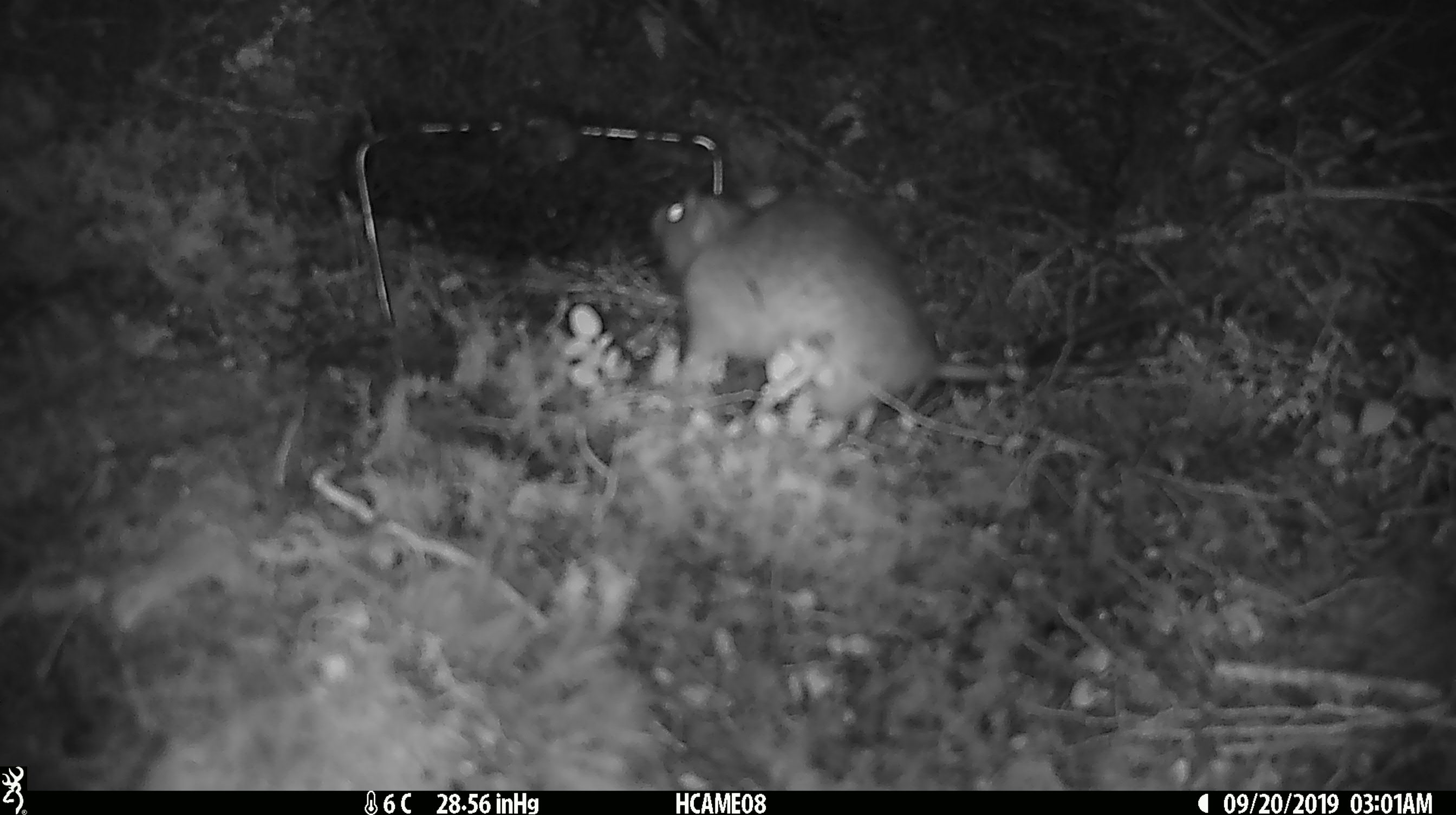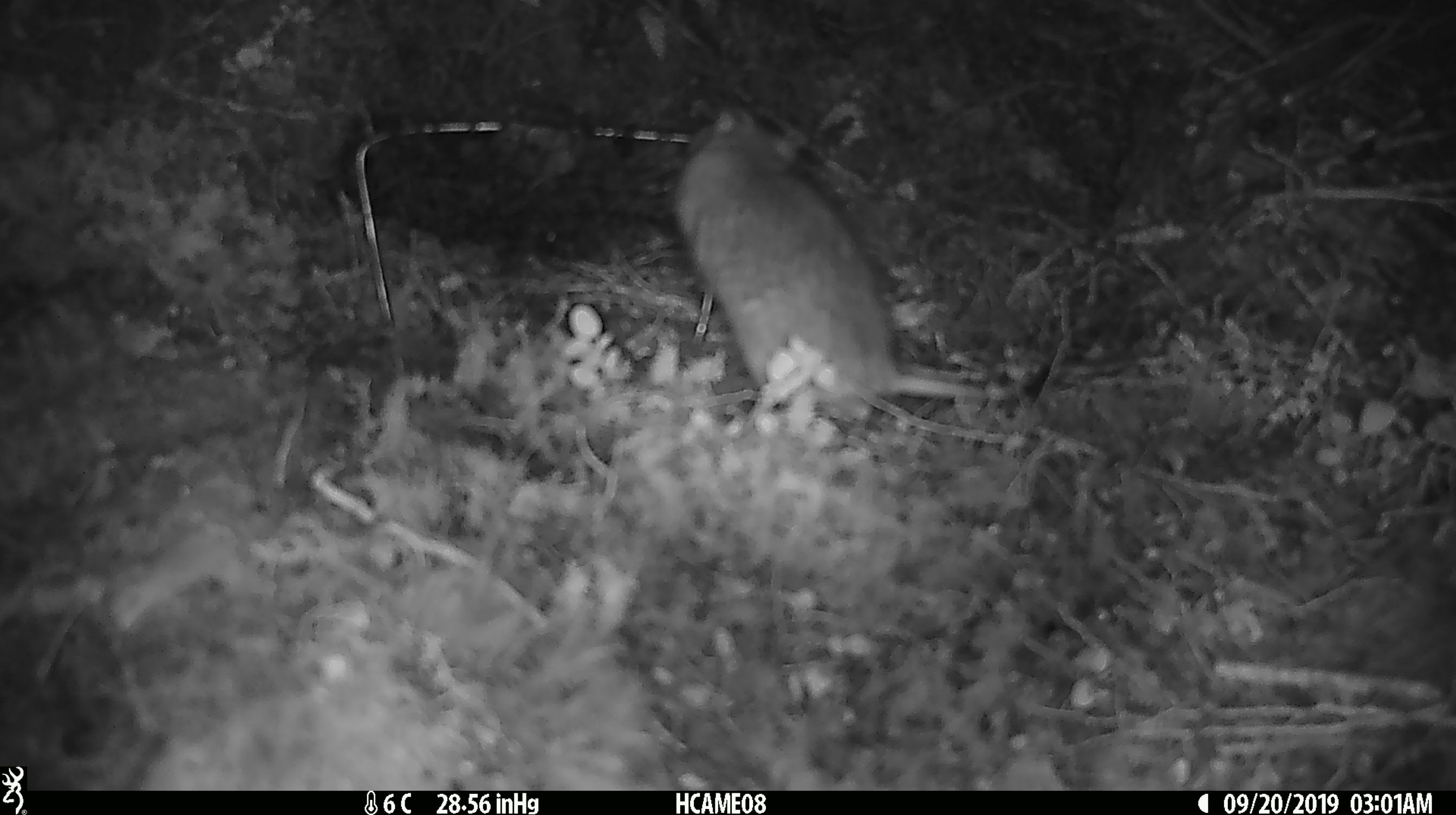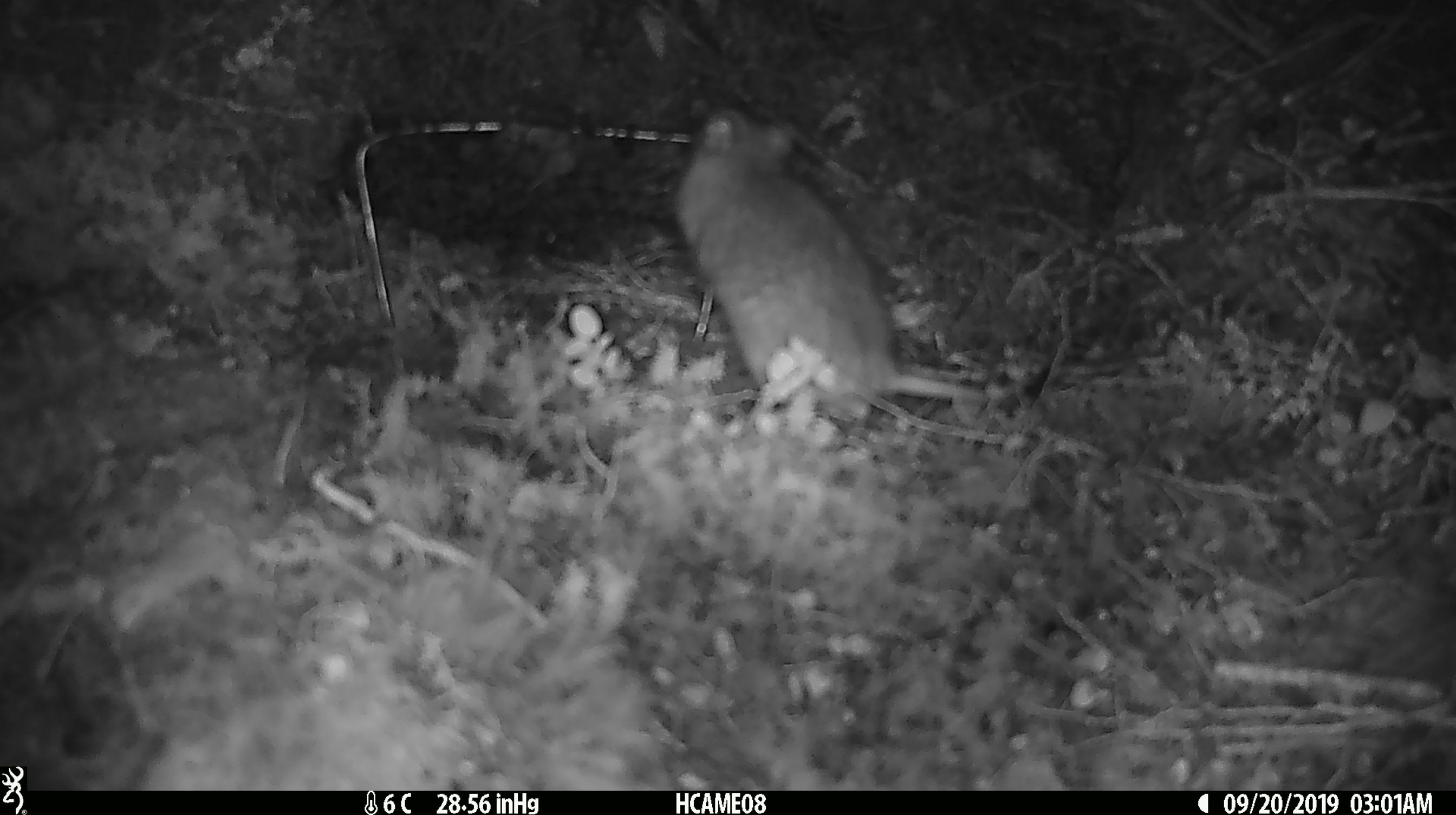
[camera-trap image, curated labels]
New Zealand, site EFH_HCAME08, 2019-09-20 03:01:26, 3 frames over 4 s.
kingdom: Animalia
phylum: Chordata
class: Mammalia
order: Rodentia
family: Muridae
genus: Rattus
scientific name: Rattus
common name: rat